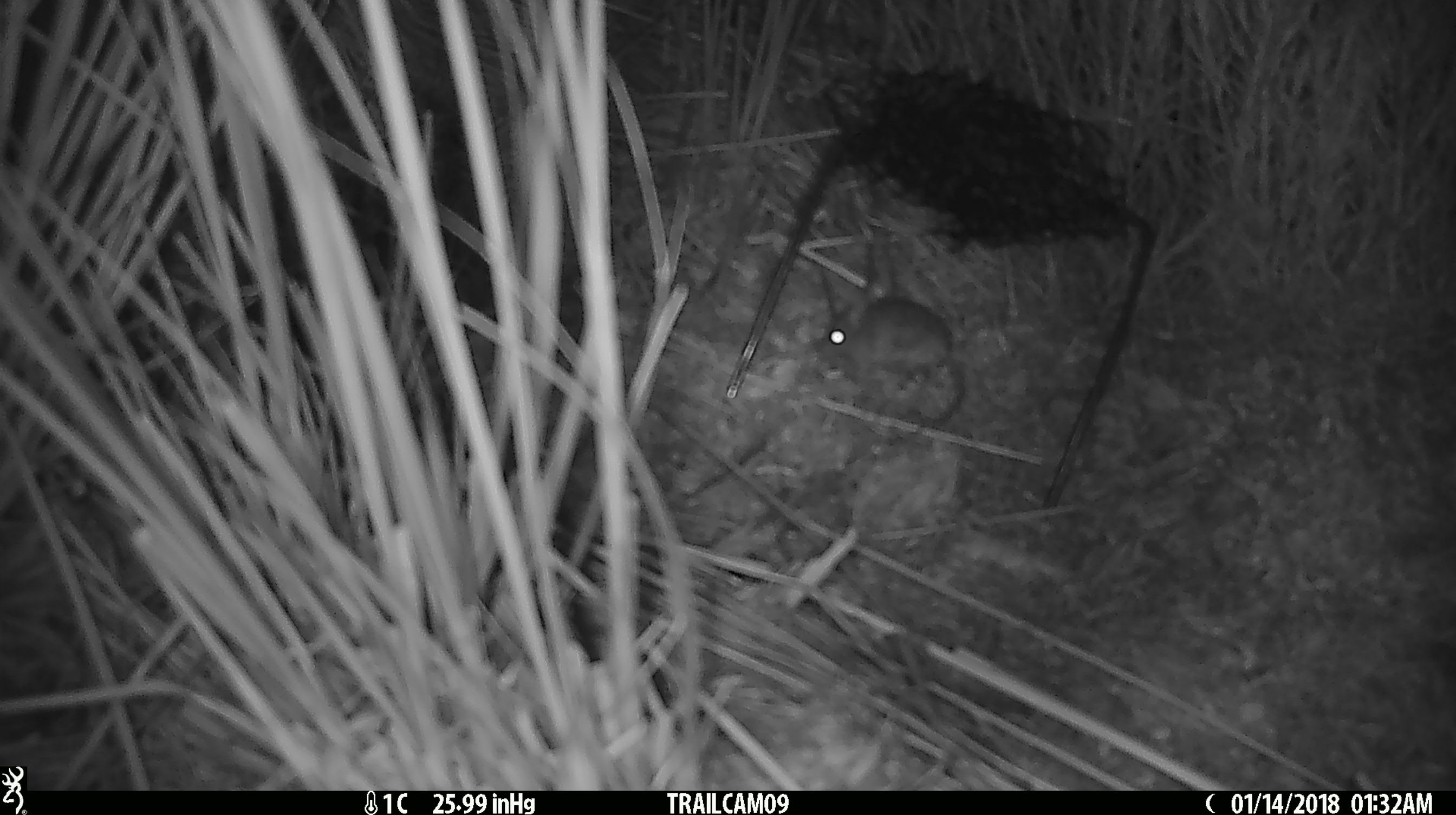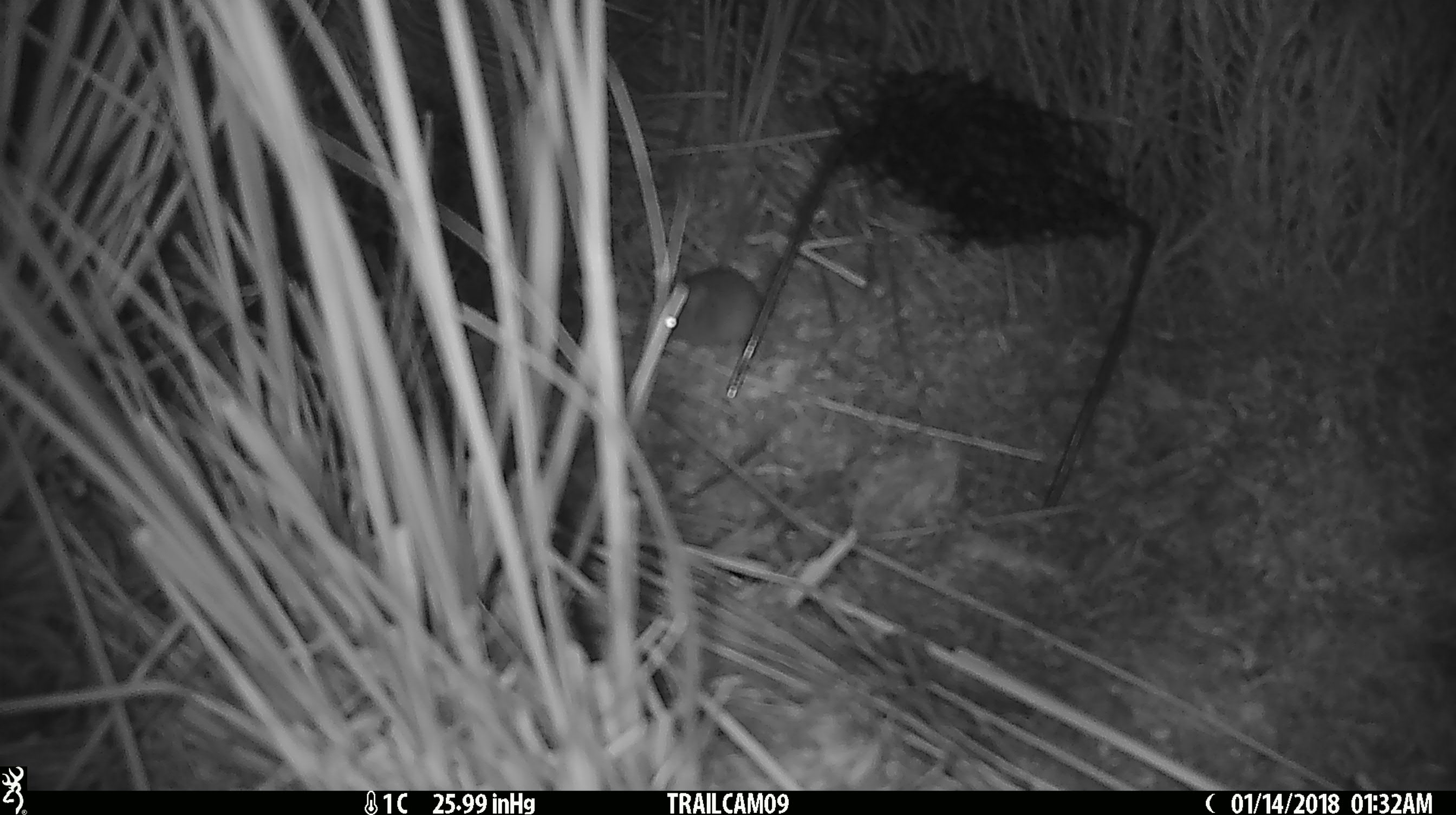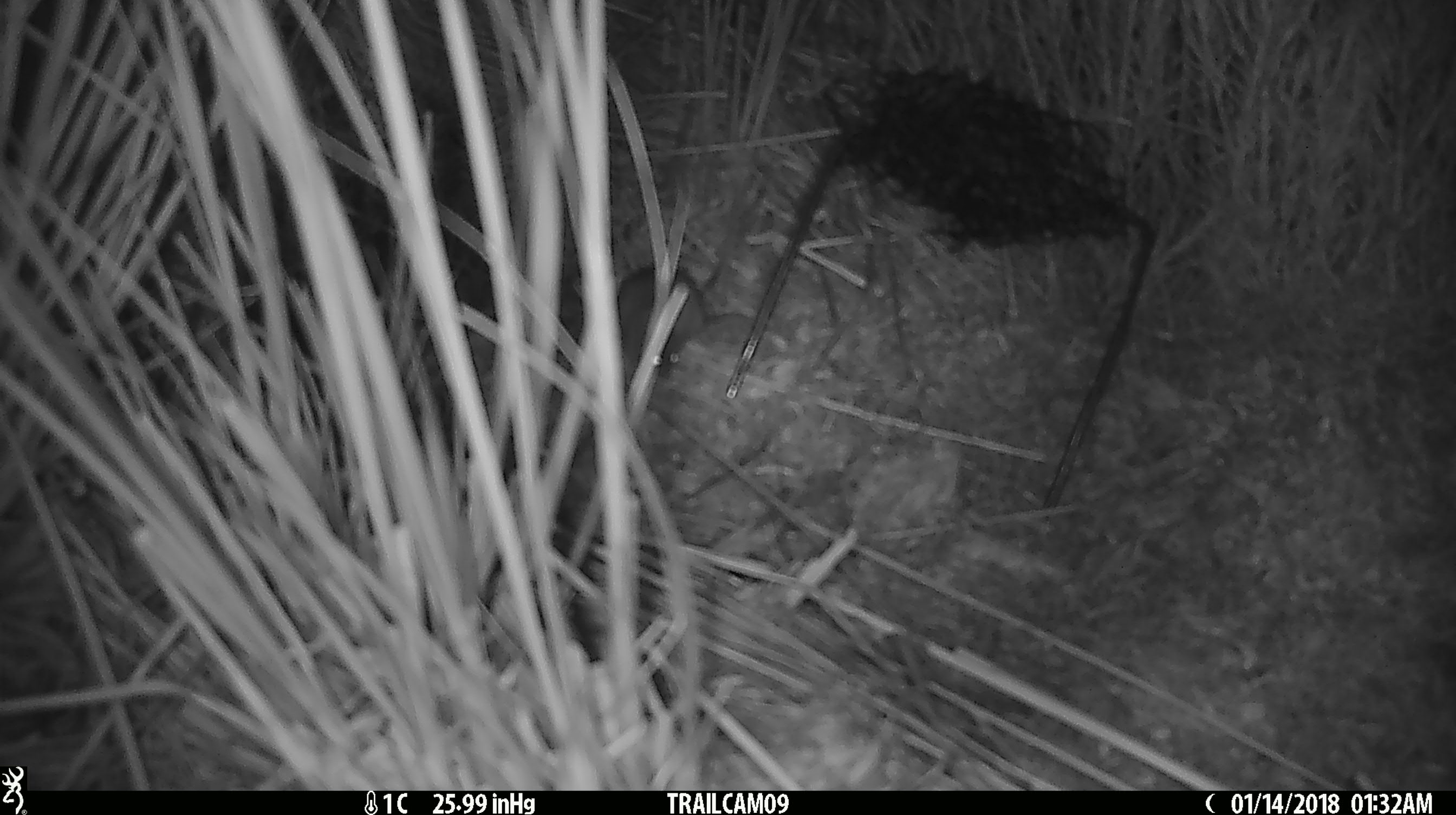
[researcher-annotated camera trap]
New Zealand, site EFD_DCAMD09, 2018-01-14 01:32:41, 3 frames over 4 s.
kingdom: Animalia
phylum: Chordata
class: Mammalia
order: Rodentia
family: Muridae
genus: Mus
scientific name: Mus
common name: mouse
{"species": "mouse (Mus)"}